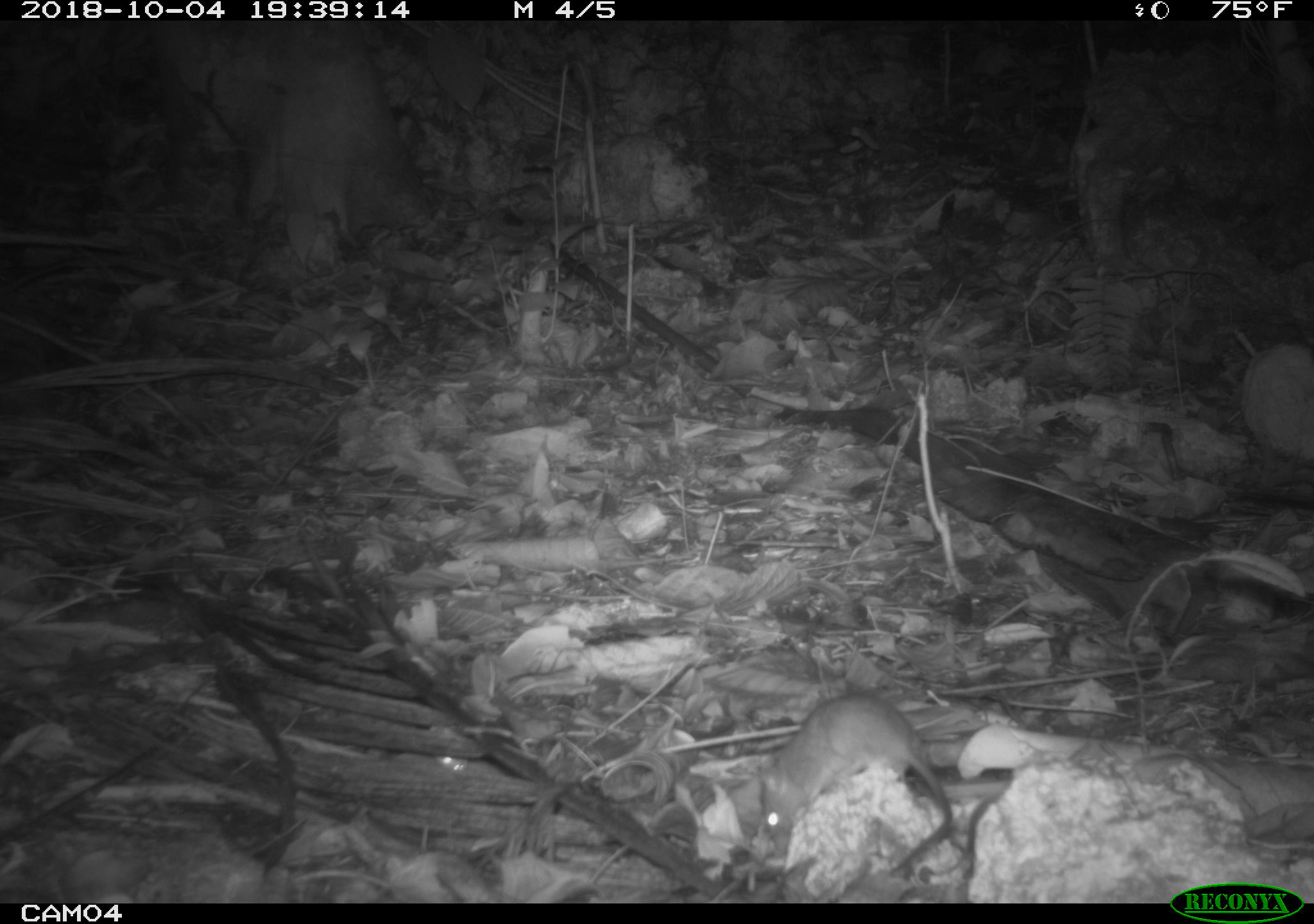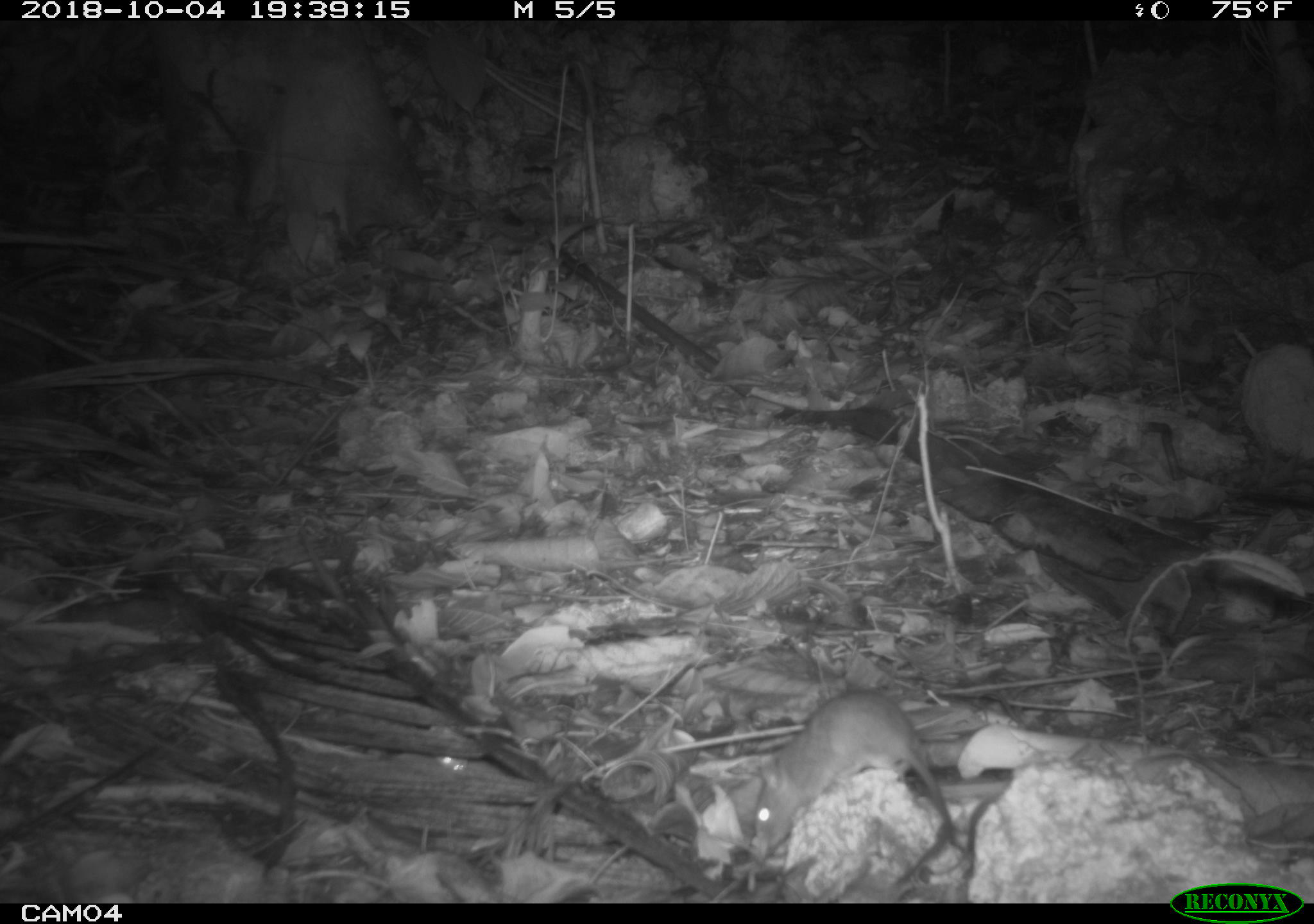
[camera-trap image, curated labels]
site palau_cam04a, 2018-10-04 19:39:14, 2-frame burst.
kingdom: Animalia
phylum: Chordata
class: Mammalia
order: Rodentia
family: Muridae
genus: Rattus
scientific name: Rattus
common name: rat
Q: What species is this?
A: Rat (Rattus).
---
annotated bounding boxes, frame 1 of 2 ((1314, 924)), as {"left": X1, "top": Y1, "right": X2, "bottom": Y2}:
rat: {"left": 746, "top": 689, "right": 955, "bottom": 870}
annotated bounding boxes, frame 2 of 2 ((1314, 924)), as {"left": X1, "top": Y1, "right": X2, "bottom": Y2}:
rat: {"left": 740, "top": 688, "right": 967, "bottom": 885}